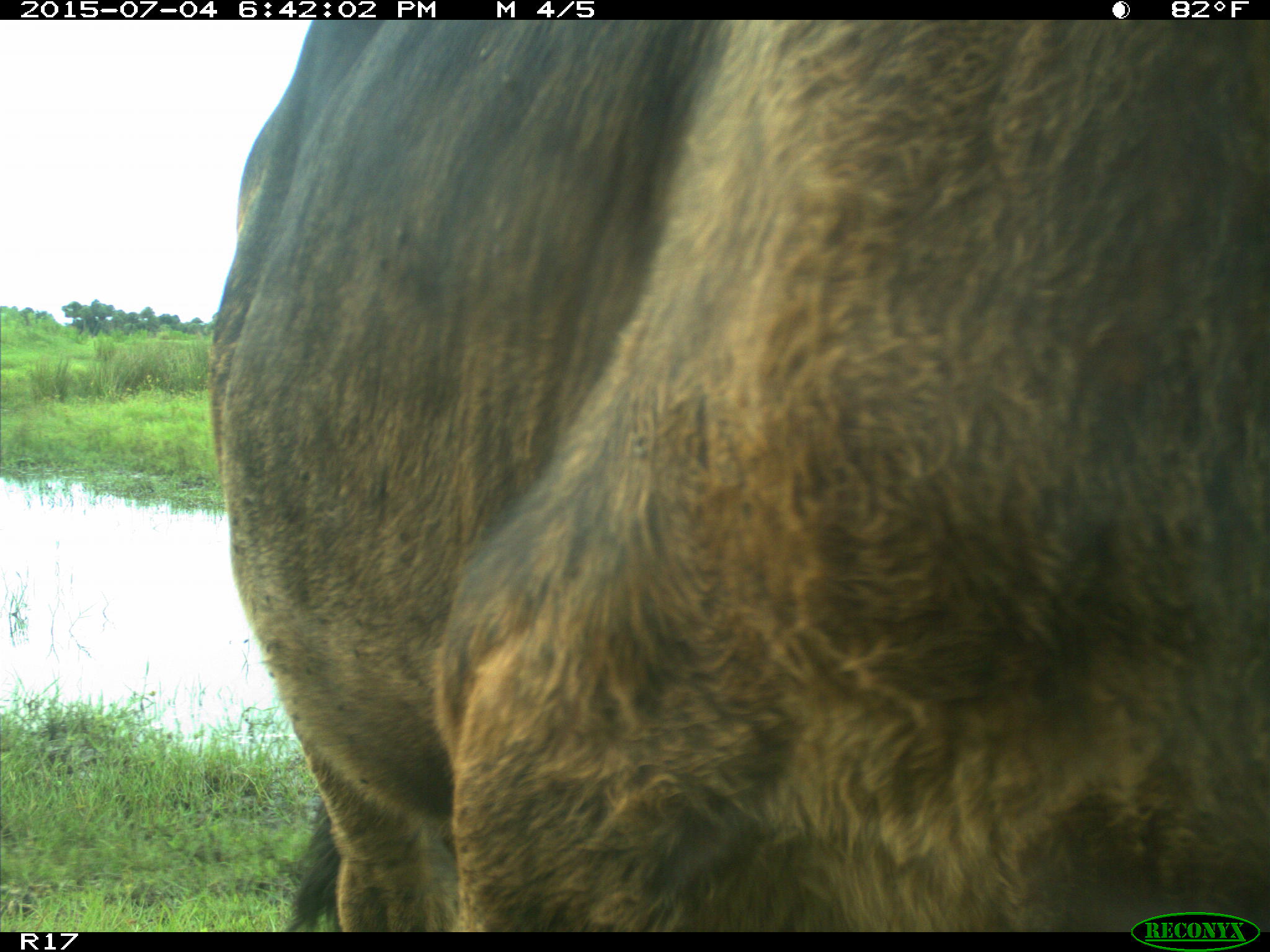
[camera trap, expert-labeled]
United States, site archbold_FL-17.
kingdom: Animalia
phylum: Chordata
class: Mammalia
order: Artiodactyla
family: Bovidae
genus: Bos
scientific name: Bos taurus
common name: domestic cow